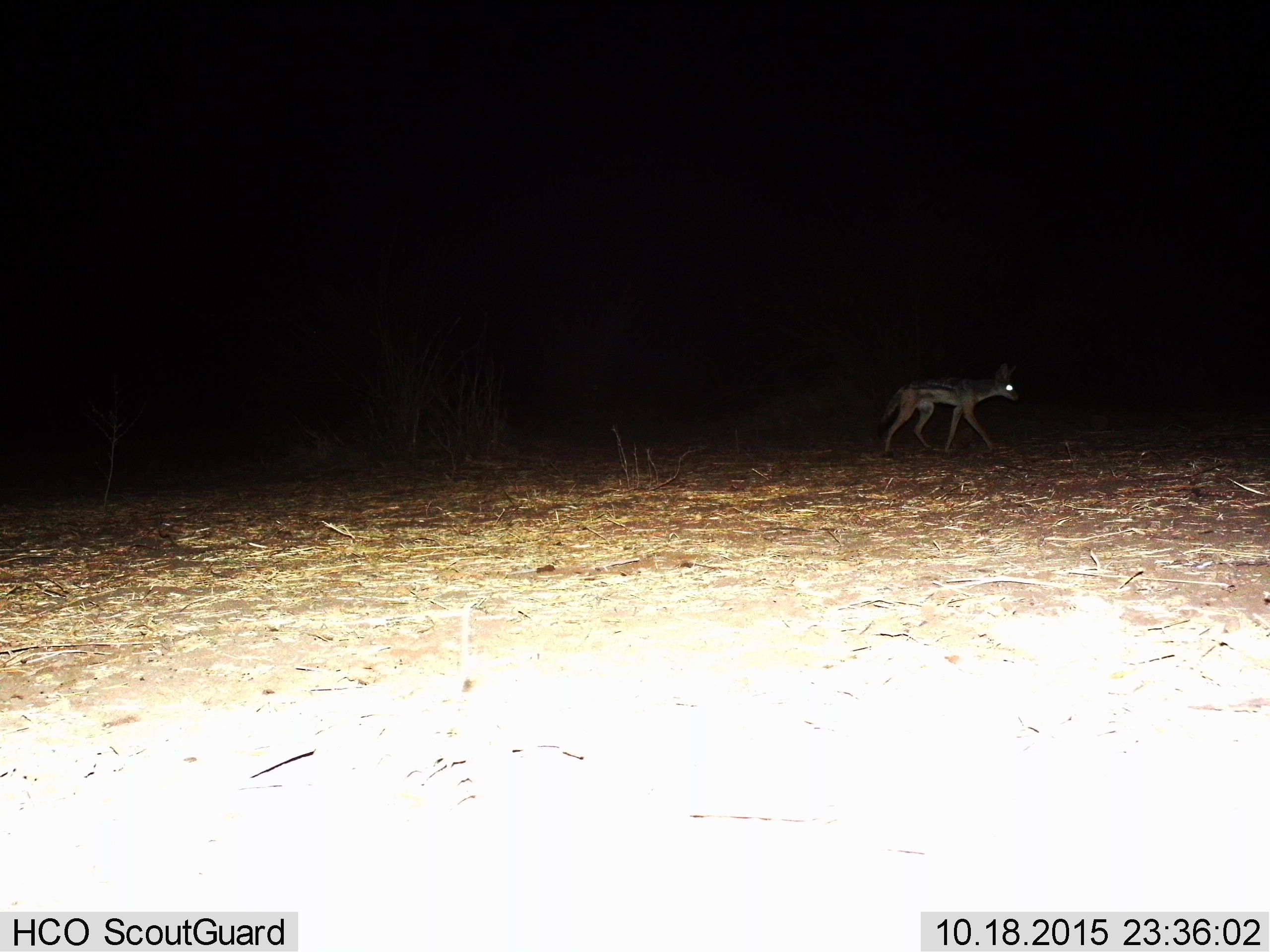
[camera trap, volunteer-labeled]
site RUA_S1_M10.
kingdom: Animalia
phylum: Chordata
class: Mammalia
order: Carnivora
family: Canidae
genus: Lupulella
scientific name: Lupulella mesomelas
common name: black-backed jackal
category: jackalblackbacked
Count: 1.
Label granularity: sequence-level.